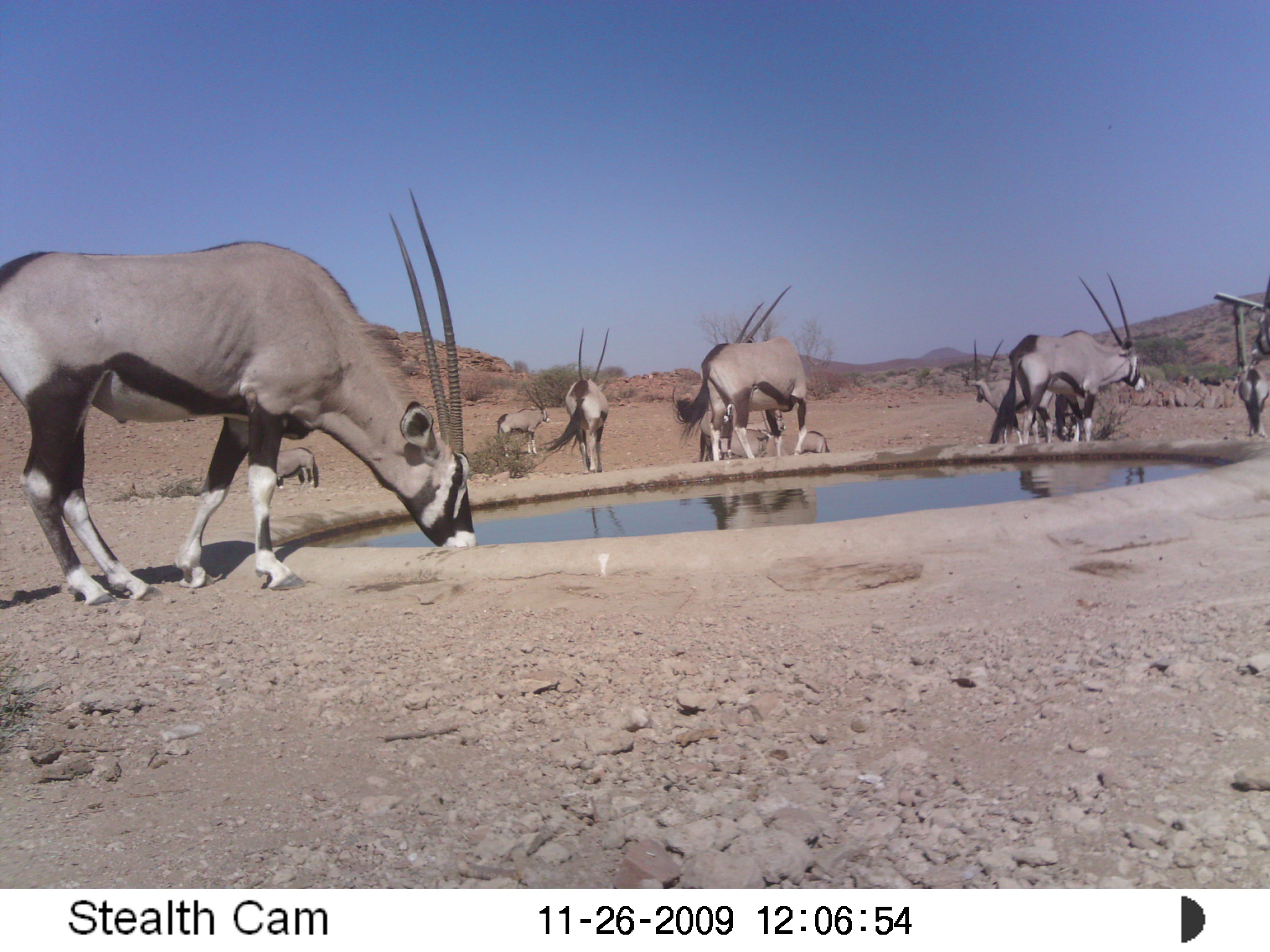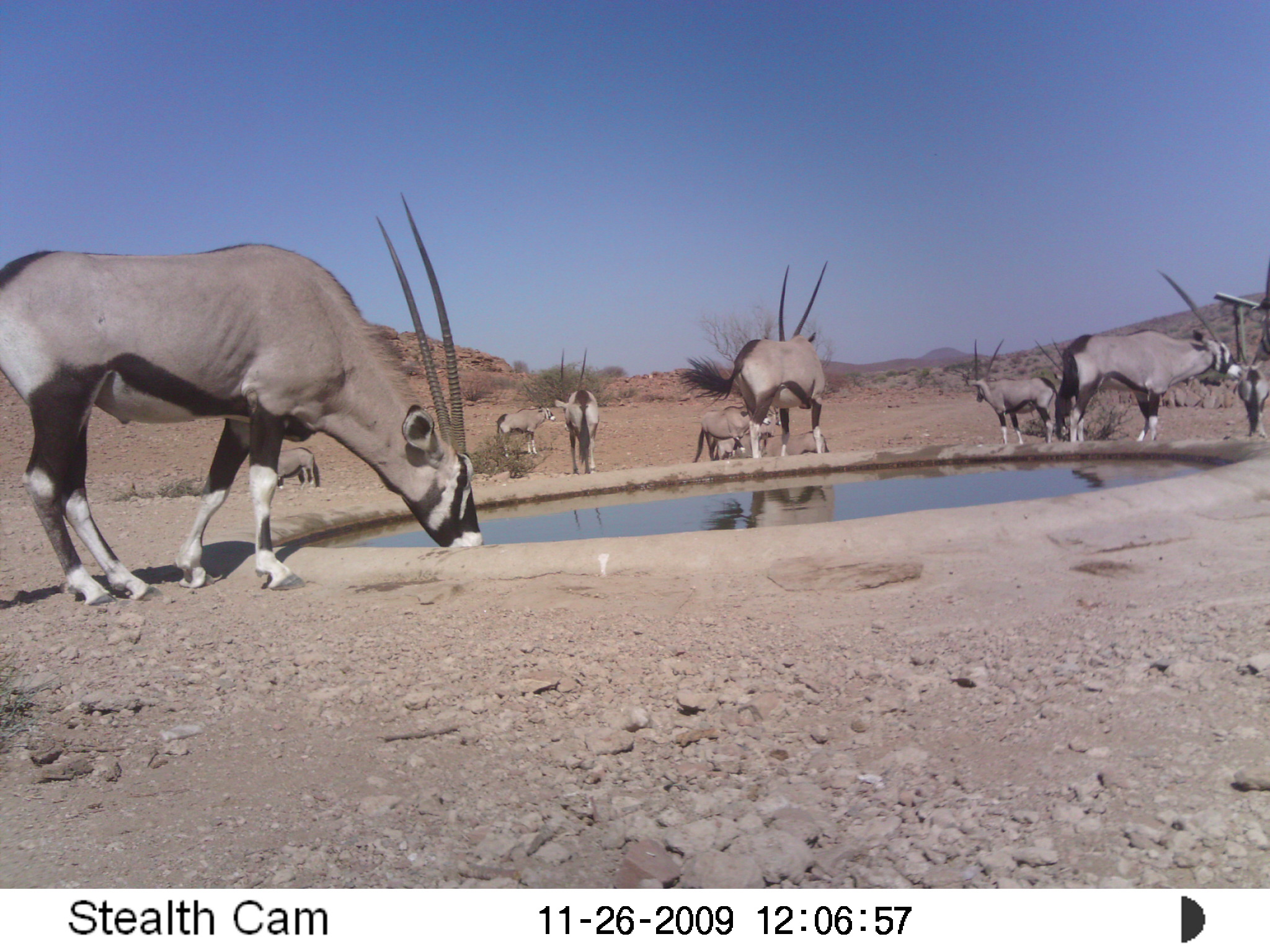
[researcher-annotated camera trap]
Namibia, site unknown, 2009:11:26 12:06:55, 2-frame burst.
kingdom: Animalia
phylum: Chordata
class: Mammalia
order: Artiodactyla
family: Bovidae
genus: Oryx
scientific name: Oryx gazella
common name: gemsbok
Oryx gazella (gemsbok).